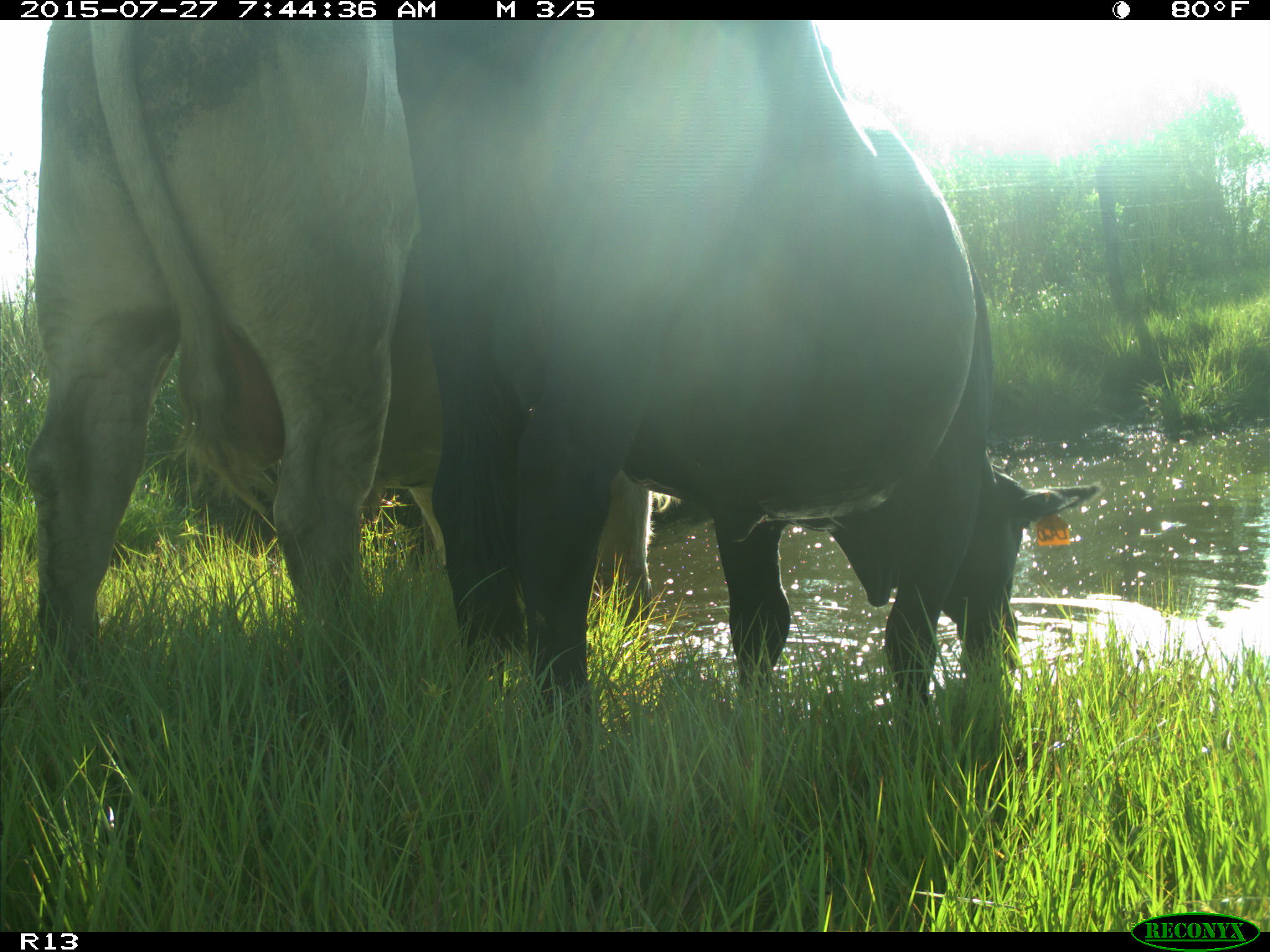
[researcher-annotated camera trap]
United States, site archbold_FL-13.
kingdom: Animalia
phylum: Chordata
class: Mammalia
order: Artiodactyla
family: Bovidae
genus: Bos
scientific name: Bos taurus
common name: domestic cow